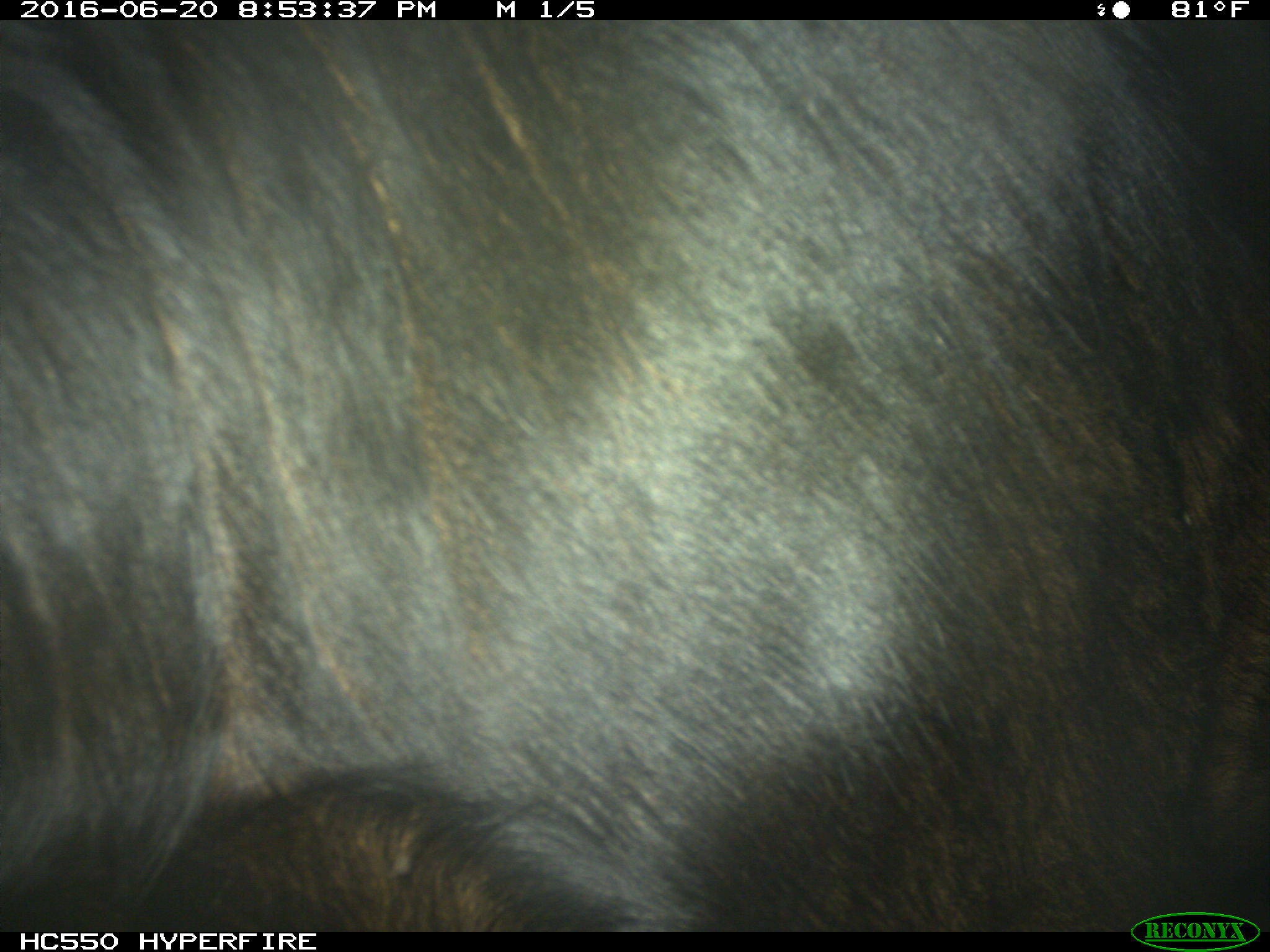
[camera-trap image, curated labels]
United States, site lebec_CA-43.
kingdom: Animalia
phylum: Chordata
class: Mammalia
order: Artiodactyla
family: Bovidae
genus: Bos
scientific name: Bos taurus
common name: domestic cow